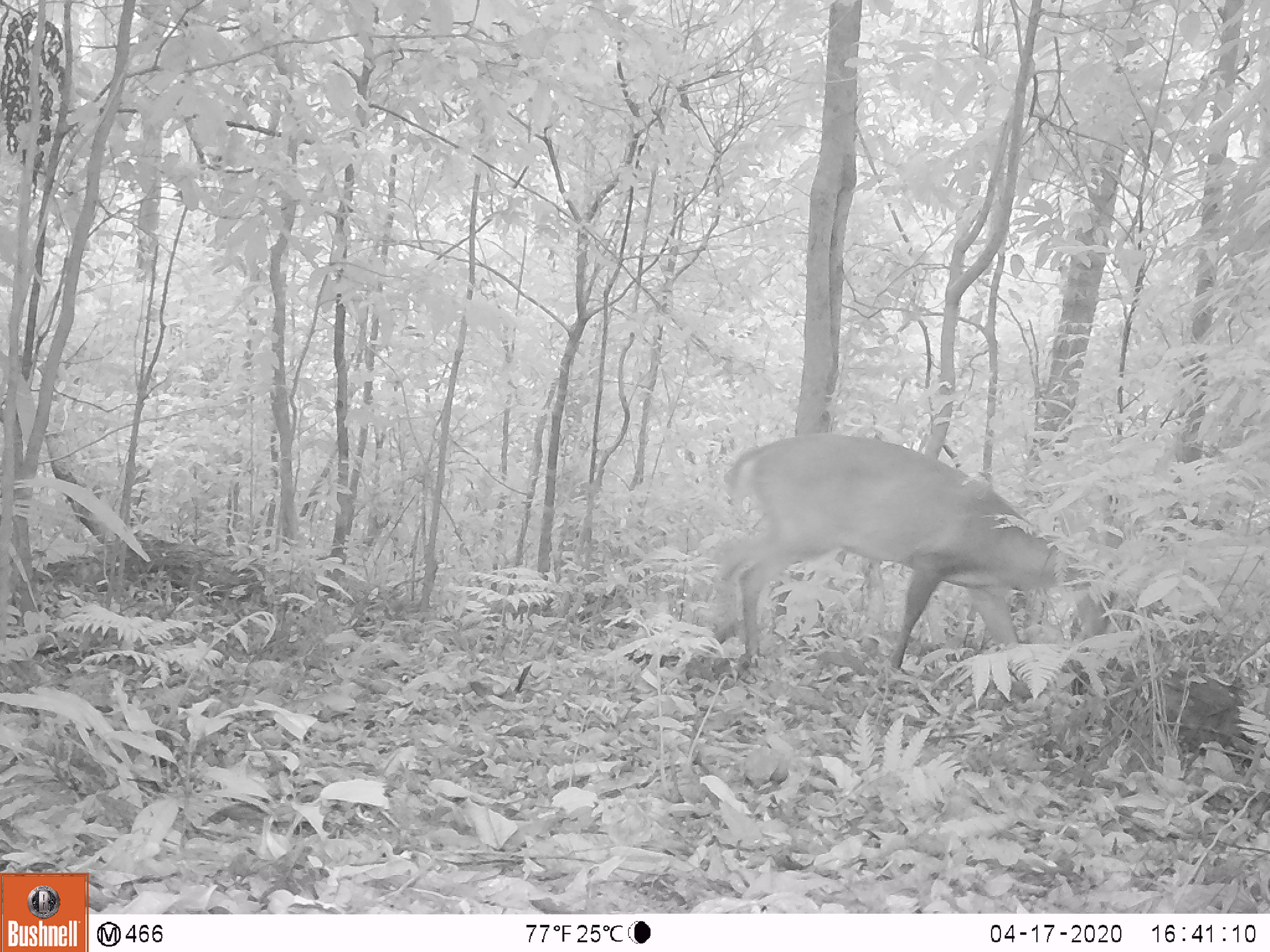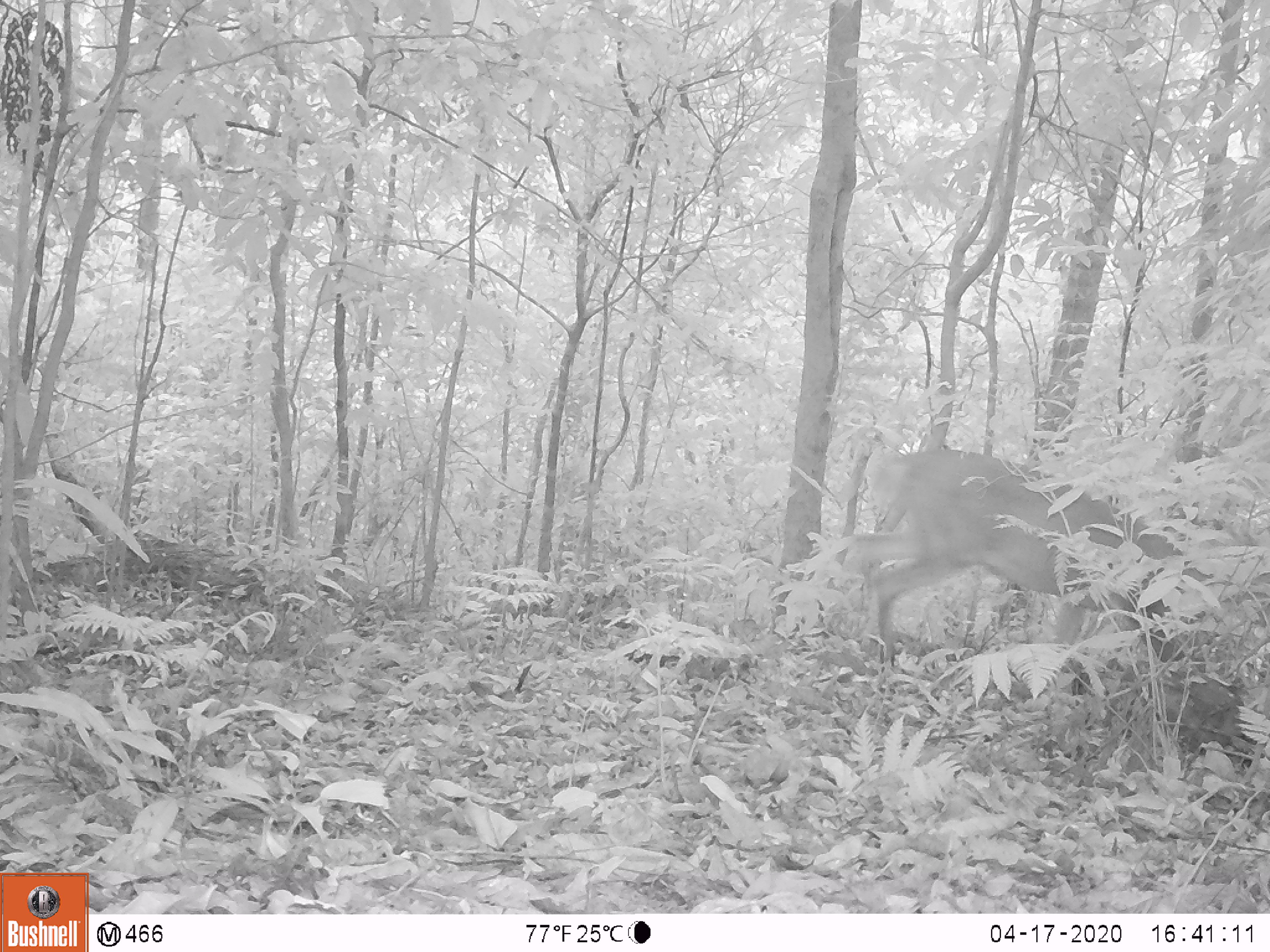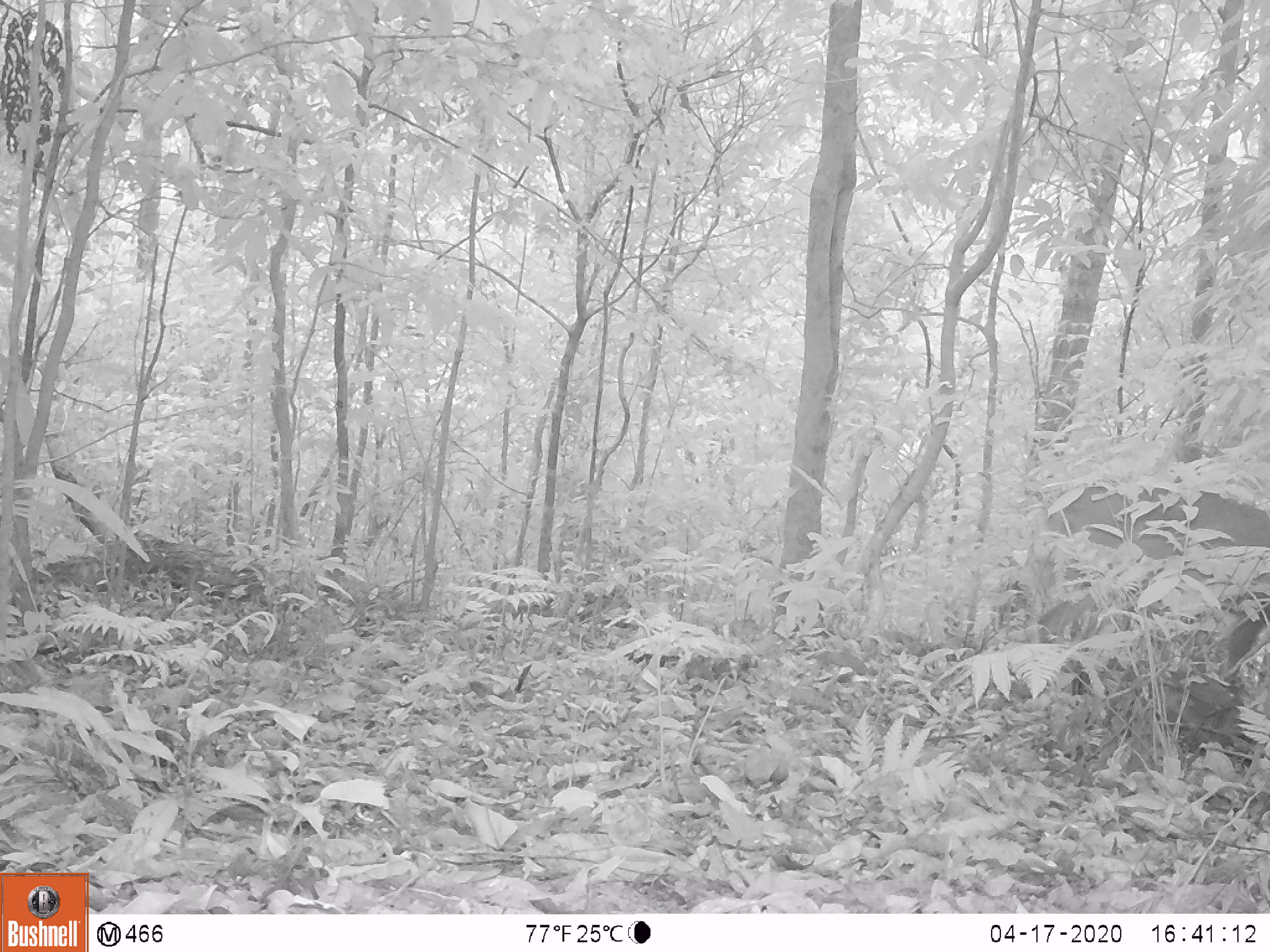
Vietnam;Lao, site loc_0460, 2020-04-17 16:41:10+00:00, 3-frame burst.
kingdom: Animalia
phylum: Chordata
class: Mammalia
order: Artiodactyla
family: Cervidae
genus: Muntiacus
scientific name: Muntiacus vuquangensis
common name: large-antlered muntjac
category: large antlered muntjac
Large antlered muntjac (large-antlered muntjac) (Muntiacus vuquangensis). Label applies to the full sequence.